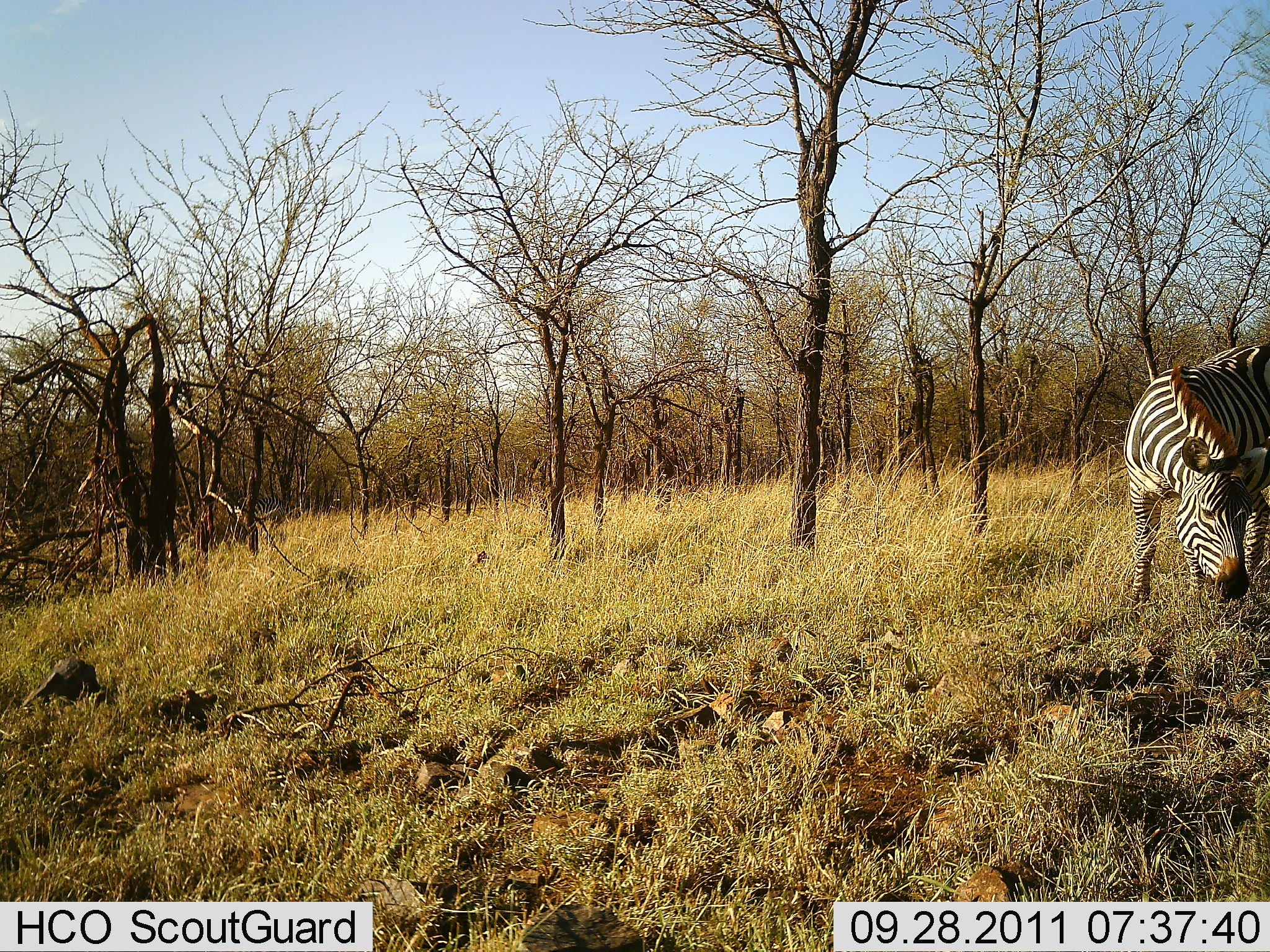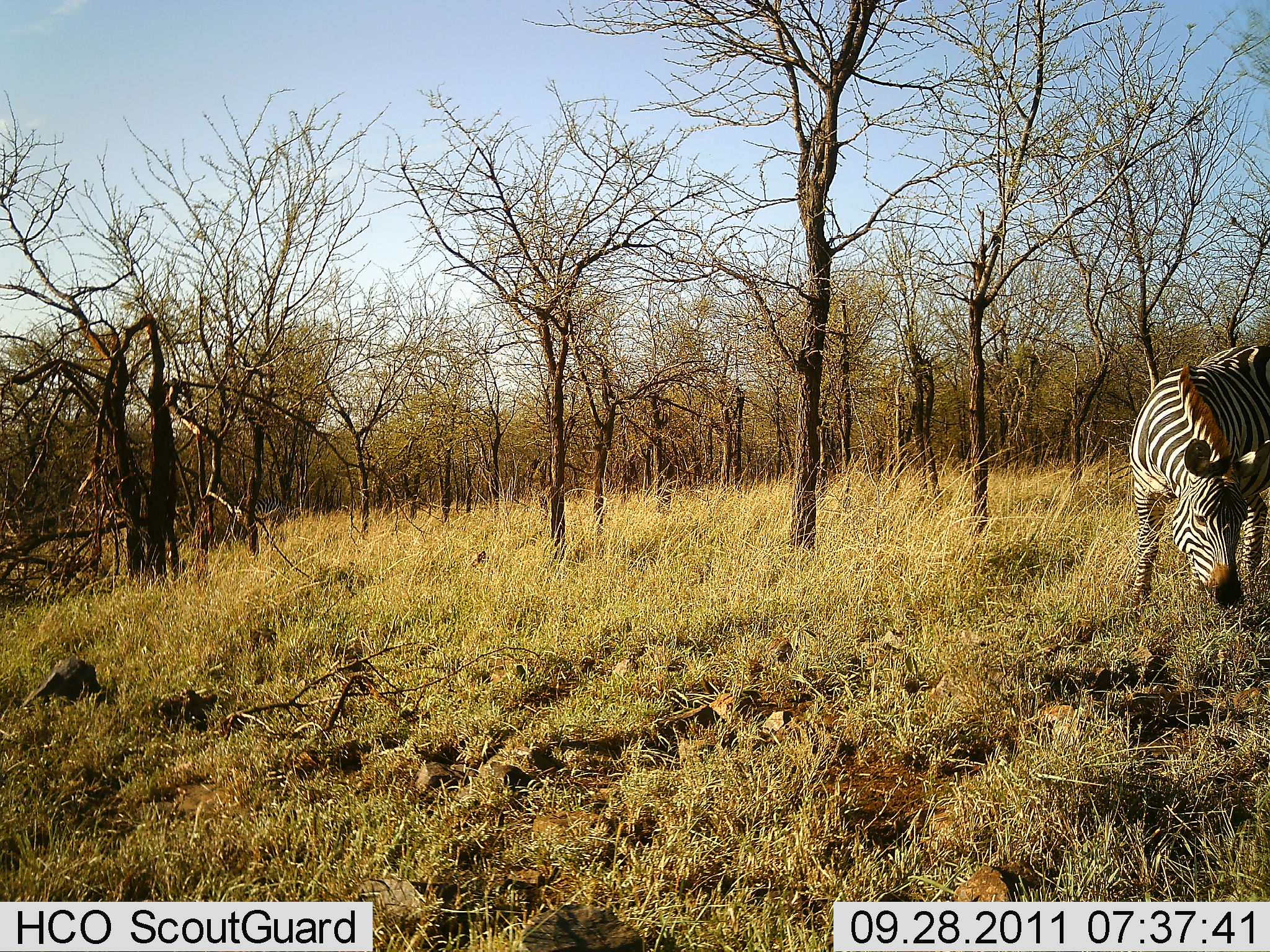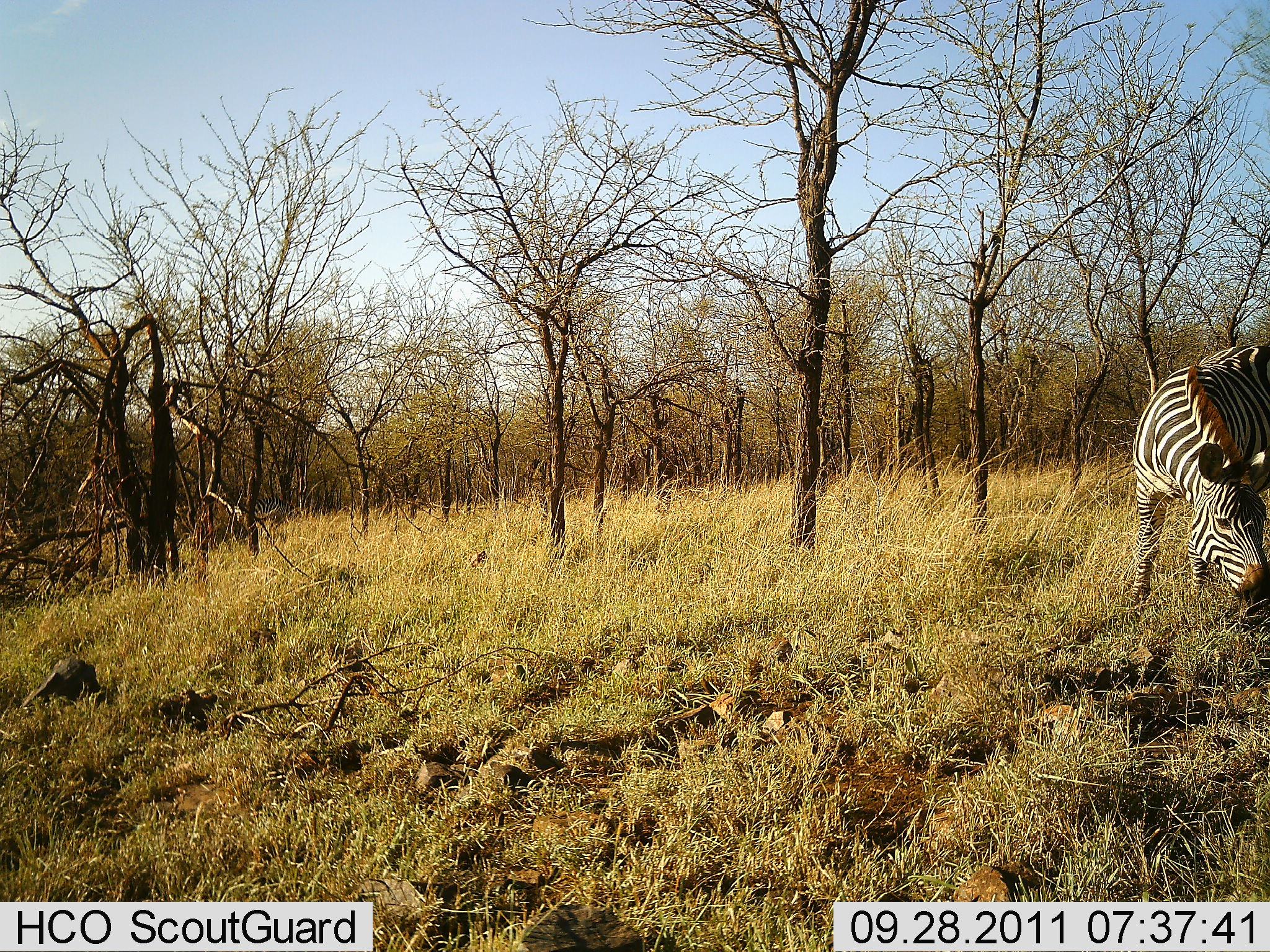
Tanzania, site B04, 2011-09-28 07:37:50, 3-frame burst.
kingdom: Animalia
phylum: Chordata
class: Mammalia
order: Perissodactyla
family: Equidae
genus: Equus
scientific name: Equus quagga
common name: plains zebra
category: zebra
Zebra (plains zebra) (Equus quagga), count 1. Behavior (volunteer vote fractions): standing 25%, resting 0%, moving 0%, interacting 0%. Young present (vote fraction): 0%. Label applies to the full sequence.